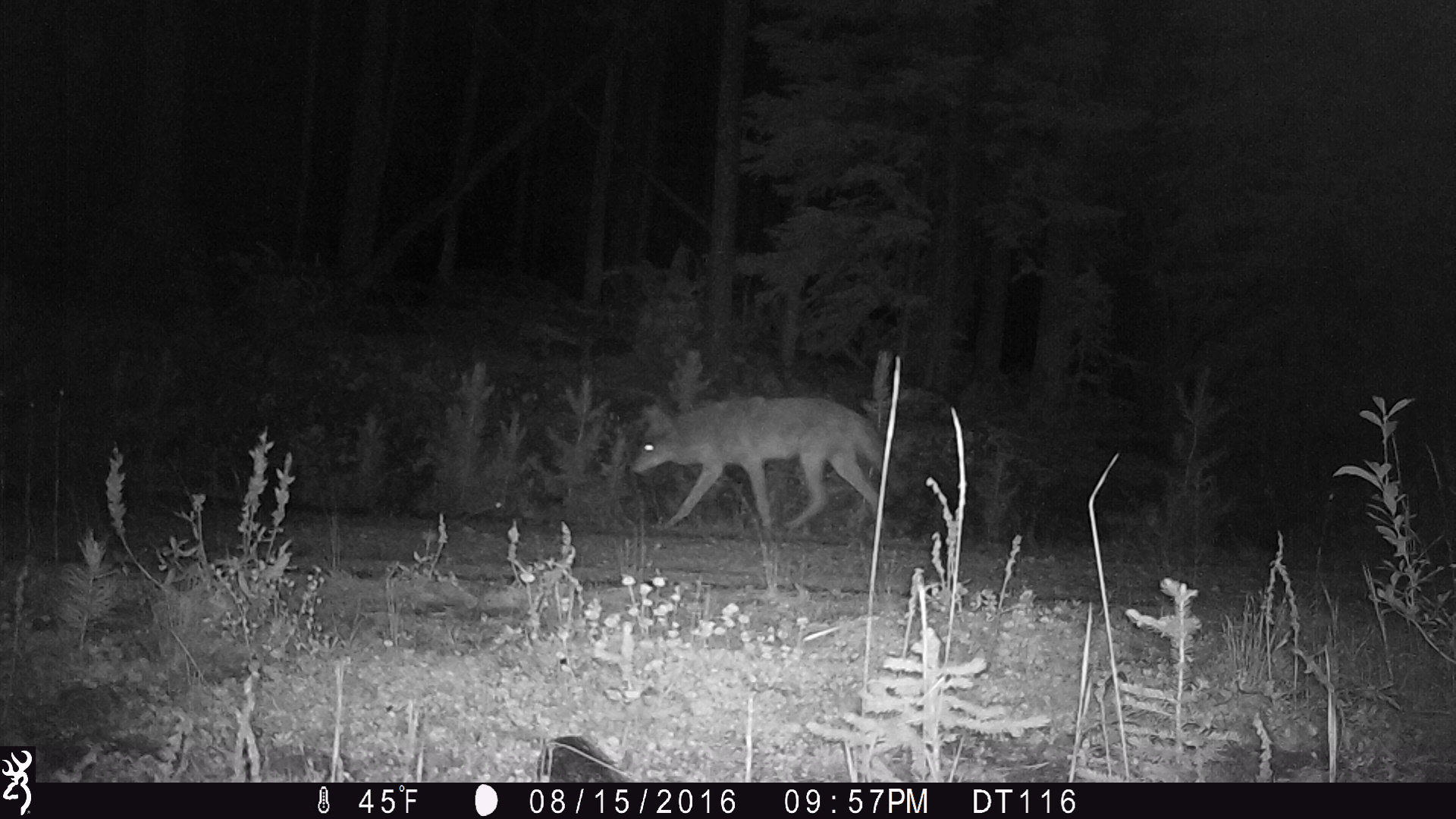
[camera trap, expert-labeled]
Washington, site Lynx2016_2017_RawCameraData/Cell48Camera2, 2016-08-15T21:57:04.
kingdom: Animalia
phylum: Chordata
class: Mammalia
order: Carnivora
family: Canidae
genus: Canis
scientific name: Canis latrans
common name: coyote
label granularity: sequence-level